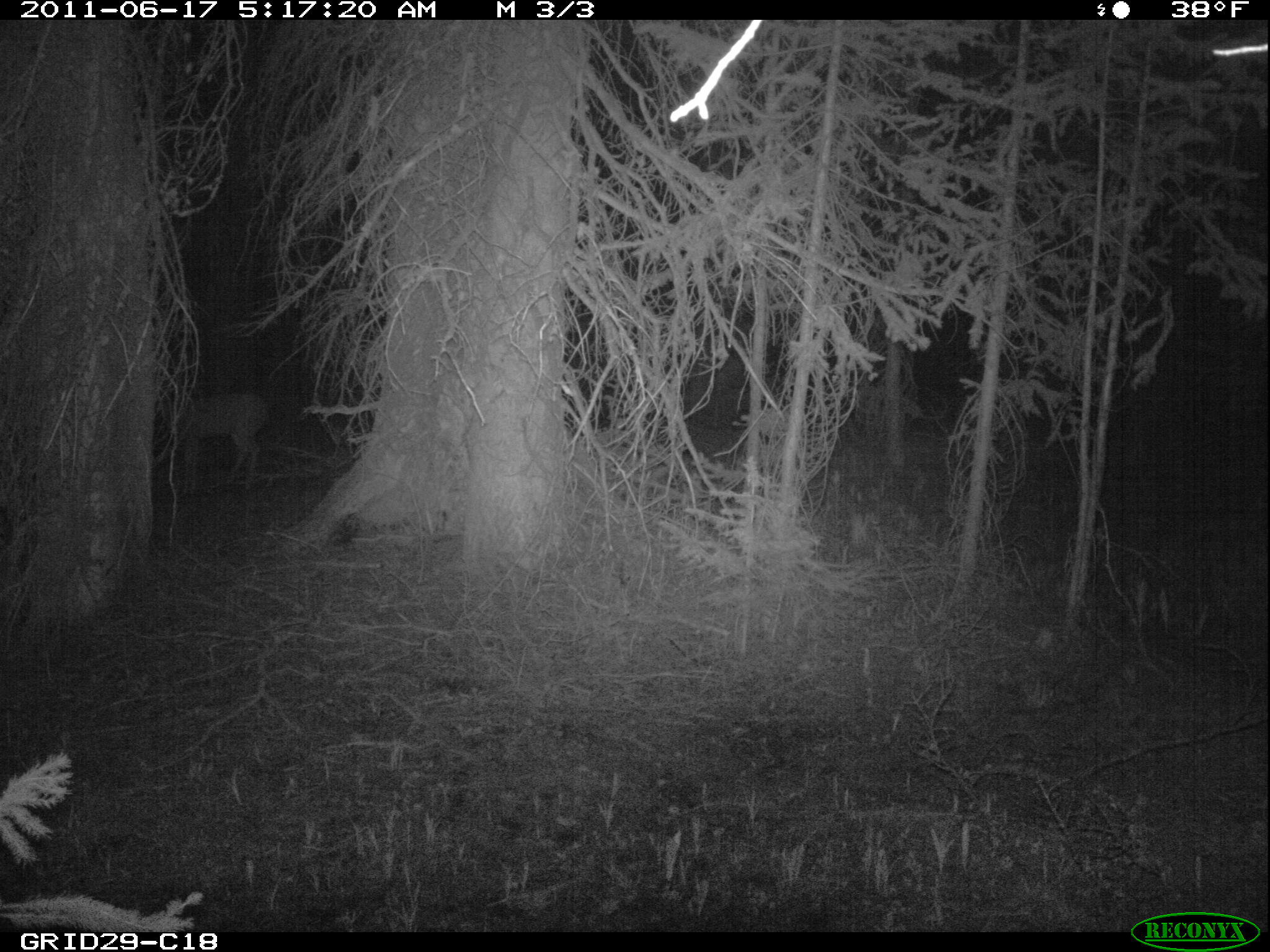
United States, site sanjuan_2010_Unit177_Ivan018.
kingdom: Animalia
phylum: Chordata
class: Mammalia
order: Artiodactyla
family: Cervidae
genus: Odocoileus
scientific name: Odocoileus hemionus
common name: mule deer